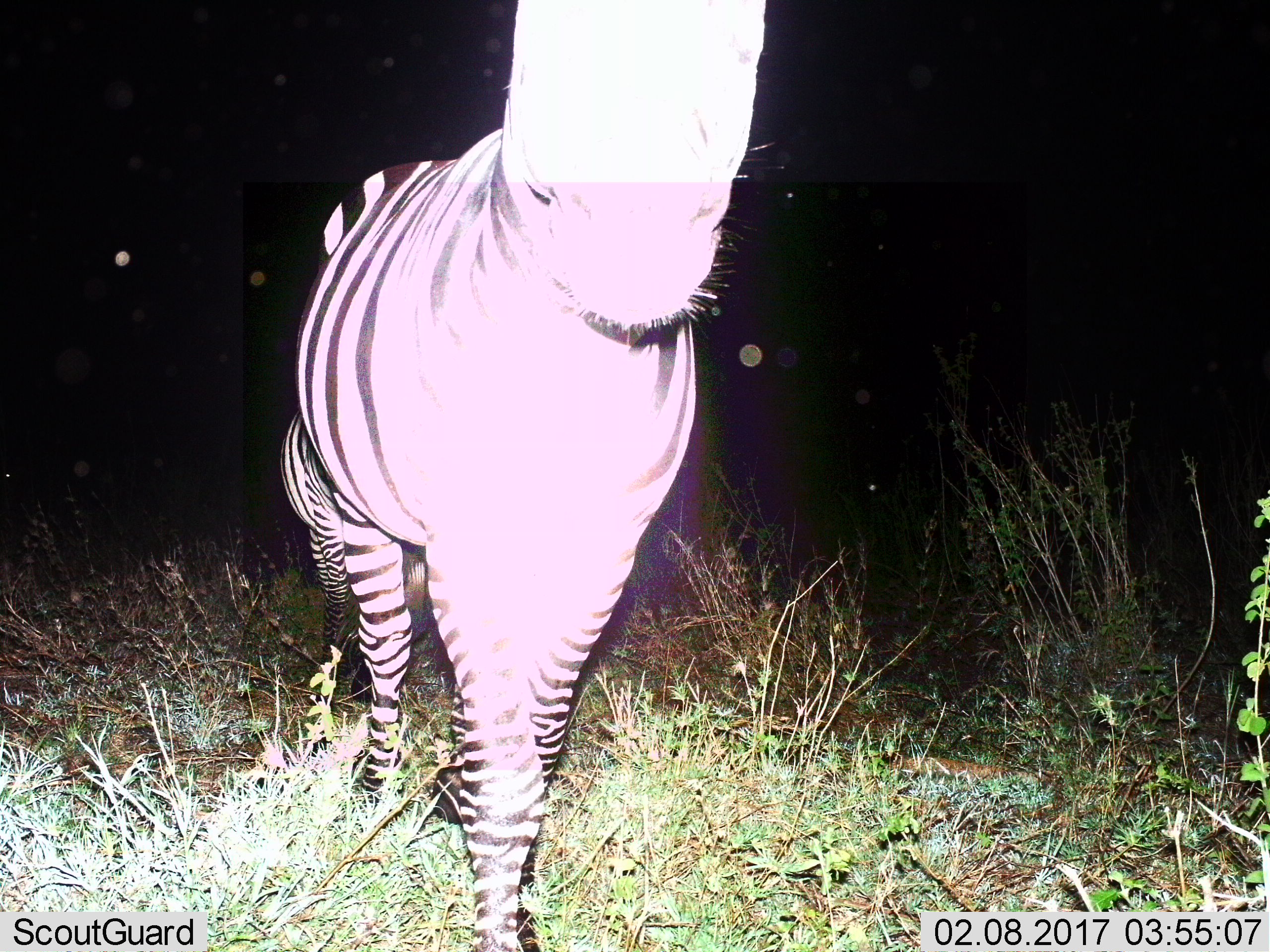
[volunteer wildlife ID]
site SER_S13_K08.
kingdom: Animalia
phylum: Chordata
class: Mammalia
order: Perissodactyla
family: Equidae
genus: Equus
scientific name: Equus quagga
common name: plains zebra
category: zebraplains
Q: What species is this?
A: Zebraplains (plains zebra) (Equus quagga).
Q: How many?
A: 1.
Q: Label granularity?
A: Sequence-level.